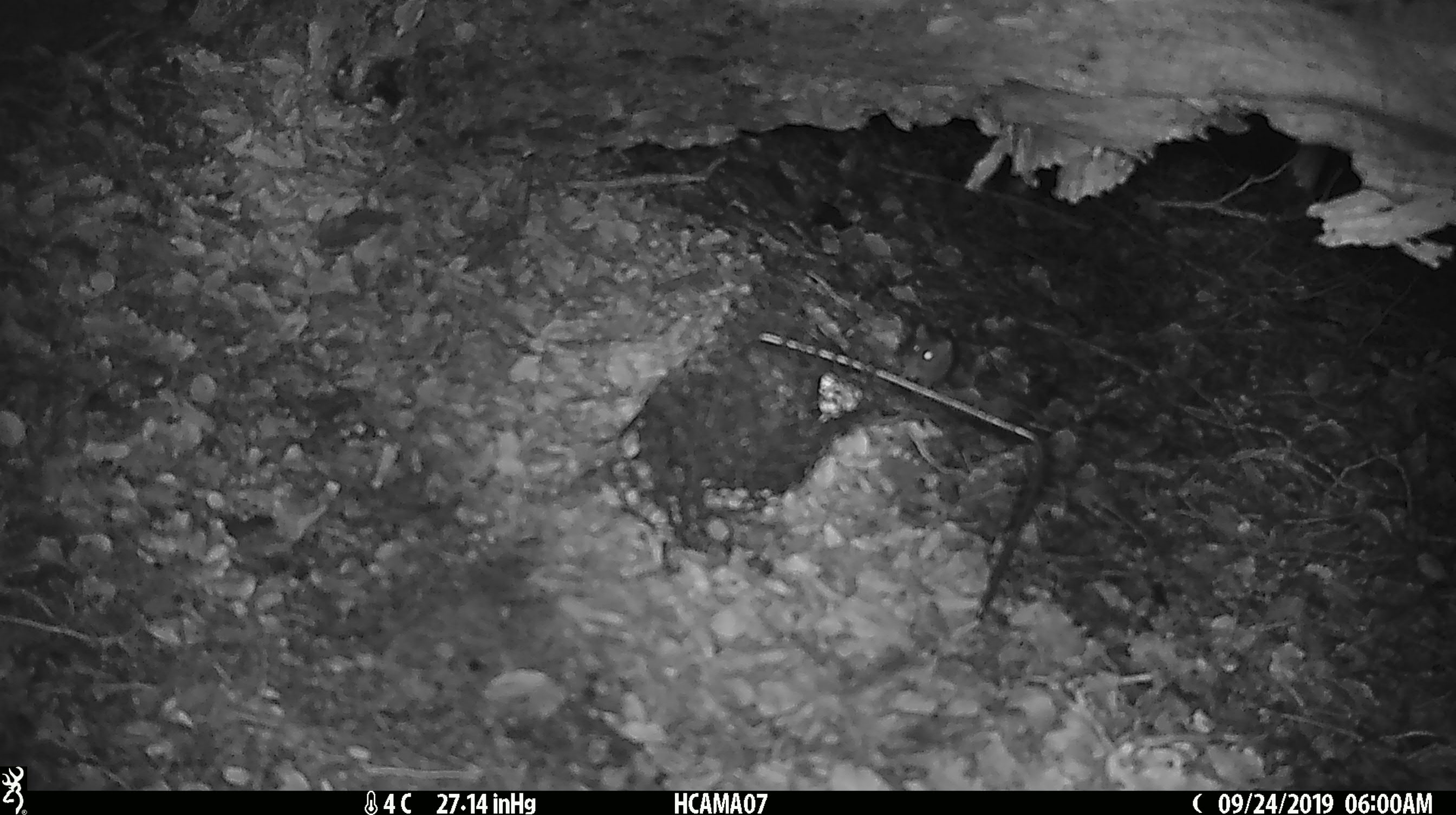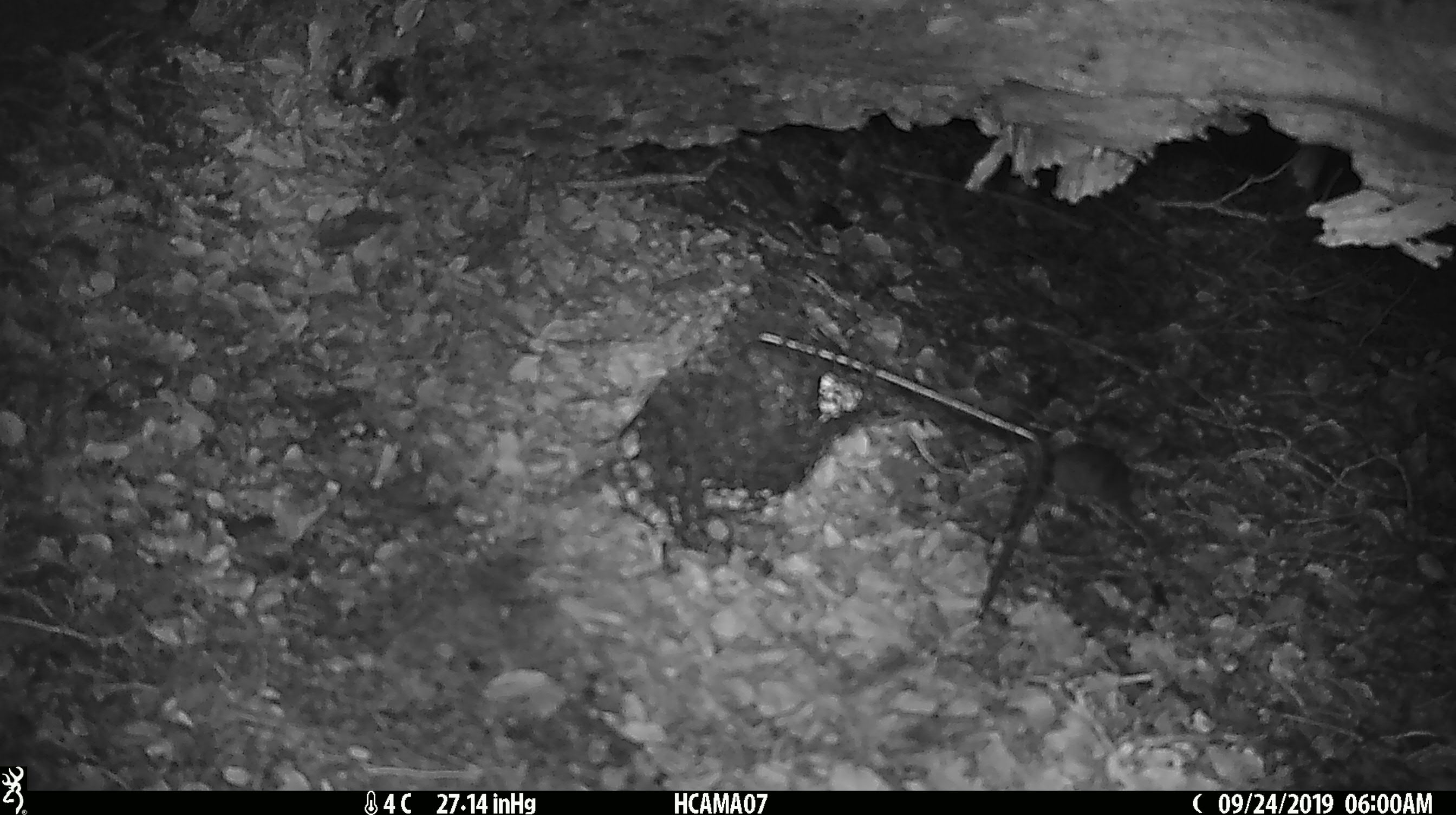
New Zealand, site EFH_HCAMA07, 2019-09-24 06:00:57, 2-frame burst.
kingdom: Animalia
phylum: Chordata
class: Mammalia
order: Rodentia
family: Muridae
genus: Mus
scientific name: Mus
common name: mouse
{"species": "mouse (Mus)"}